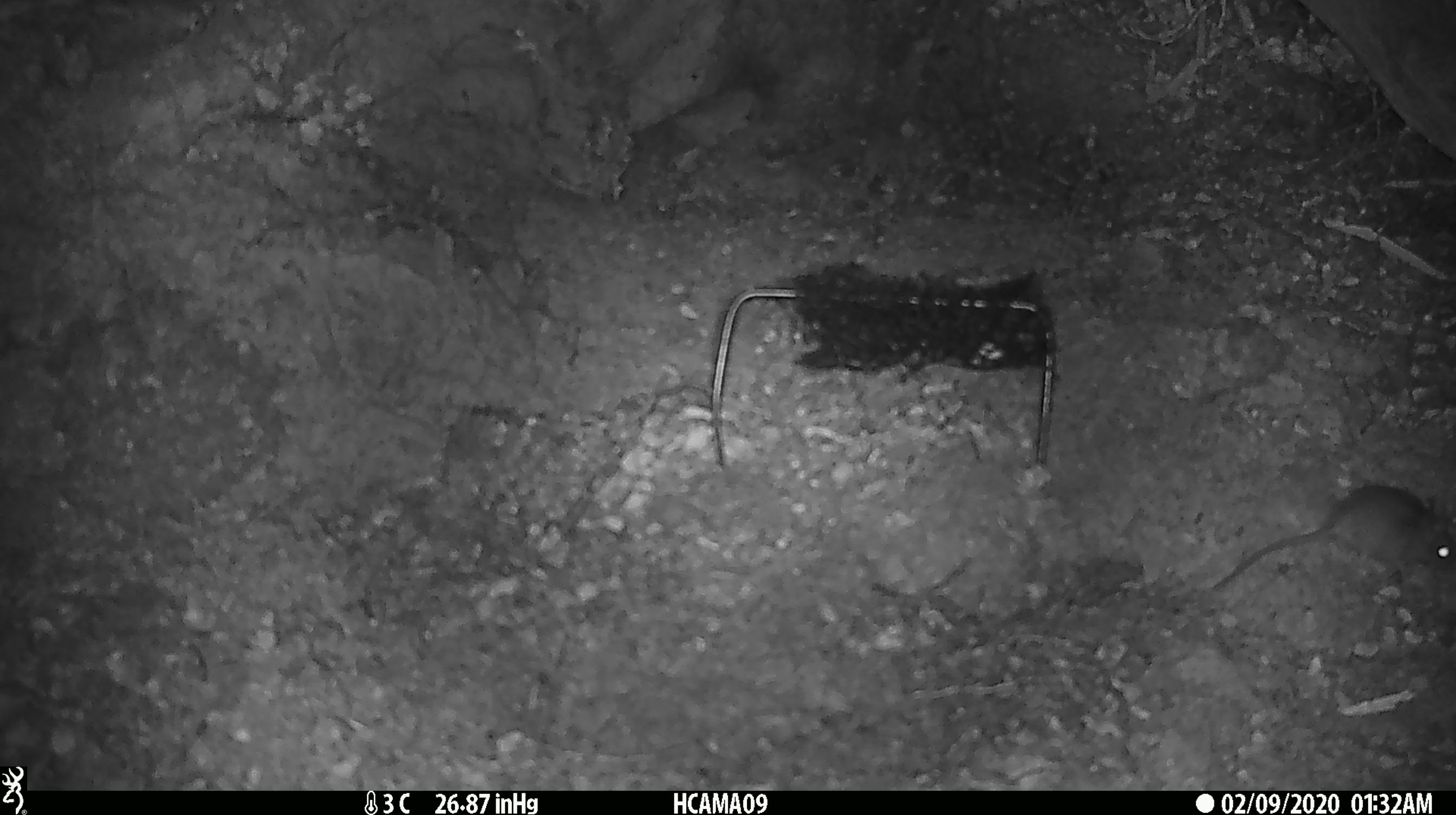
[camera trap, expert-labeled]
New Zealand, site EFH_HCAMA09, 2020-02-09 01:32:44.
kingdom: Animalia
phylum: Chordata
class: Mammalia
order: Rodentia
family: Muridae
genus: Mus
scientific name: Mus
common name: mouse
Mouse (Mus).